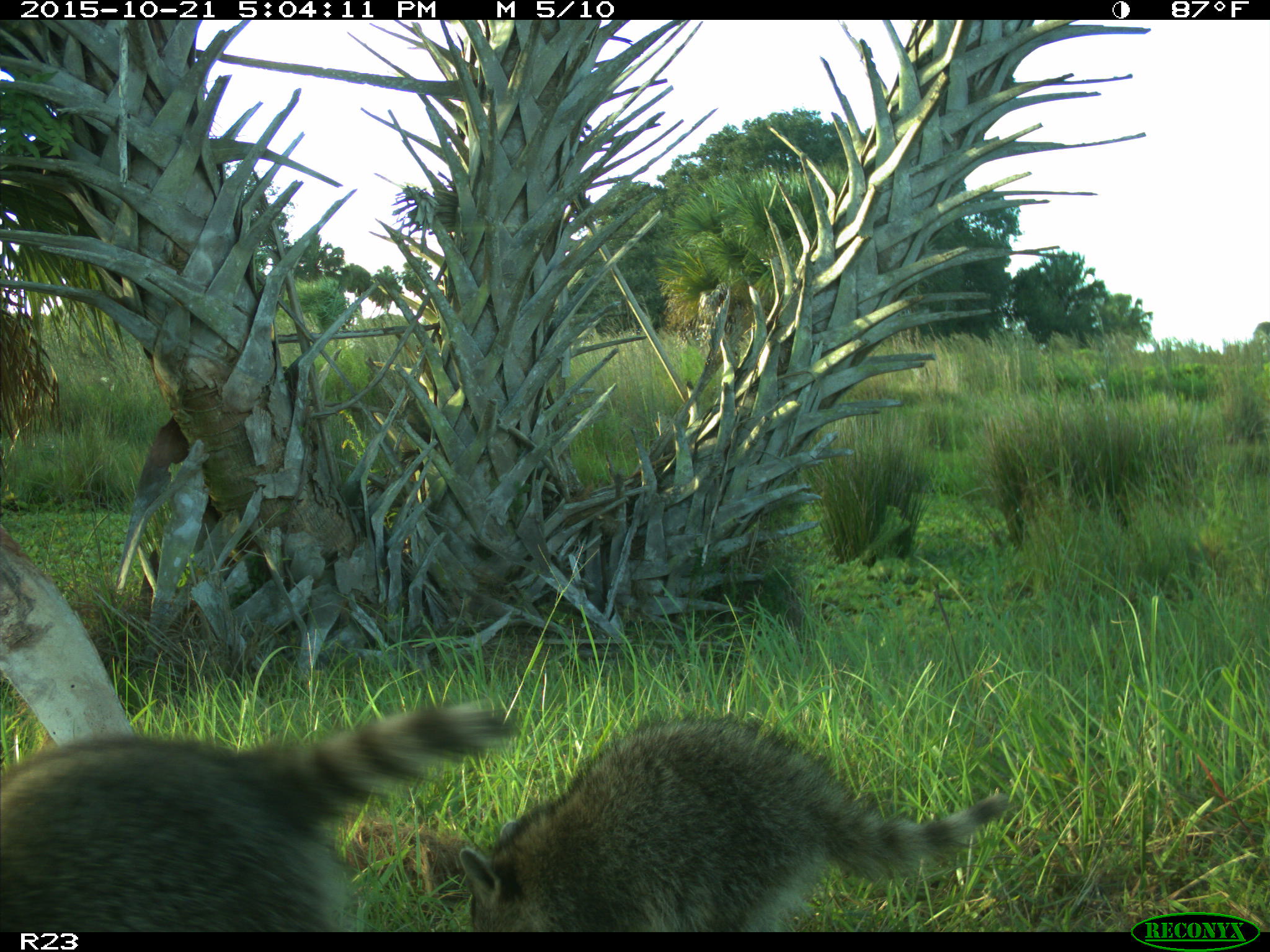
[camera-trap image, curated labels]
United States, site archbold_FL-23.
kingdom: Animalia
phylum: Chordata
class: Mammalia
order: Carnivora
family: Procyonidae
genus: Procyon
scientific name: Procyon lotor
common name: common raccoon